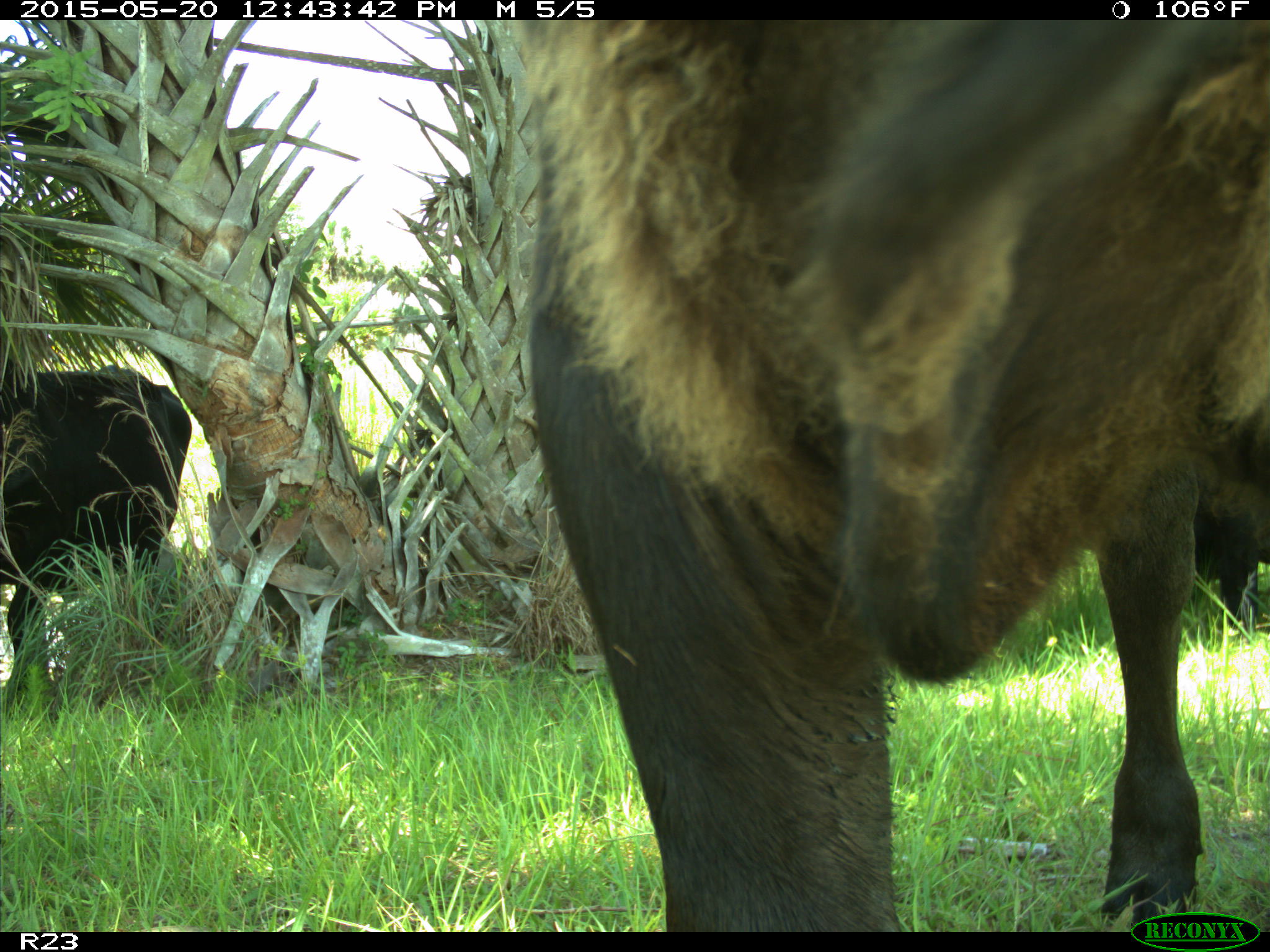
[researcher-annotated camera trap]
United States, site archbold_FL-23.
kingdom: Animalia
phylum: Chordata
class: Mammalia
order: Artiodactyla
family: Bovidae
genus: Bos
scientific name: Bos taurus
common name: domestic cow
Bos taurus (domestic cow).